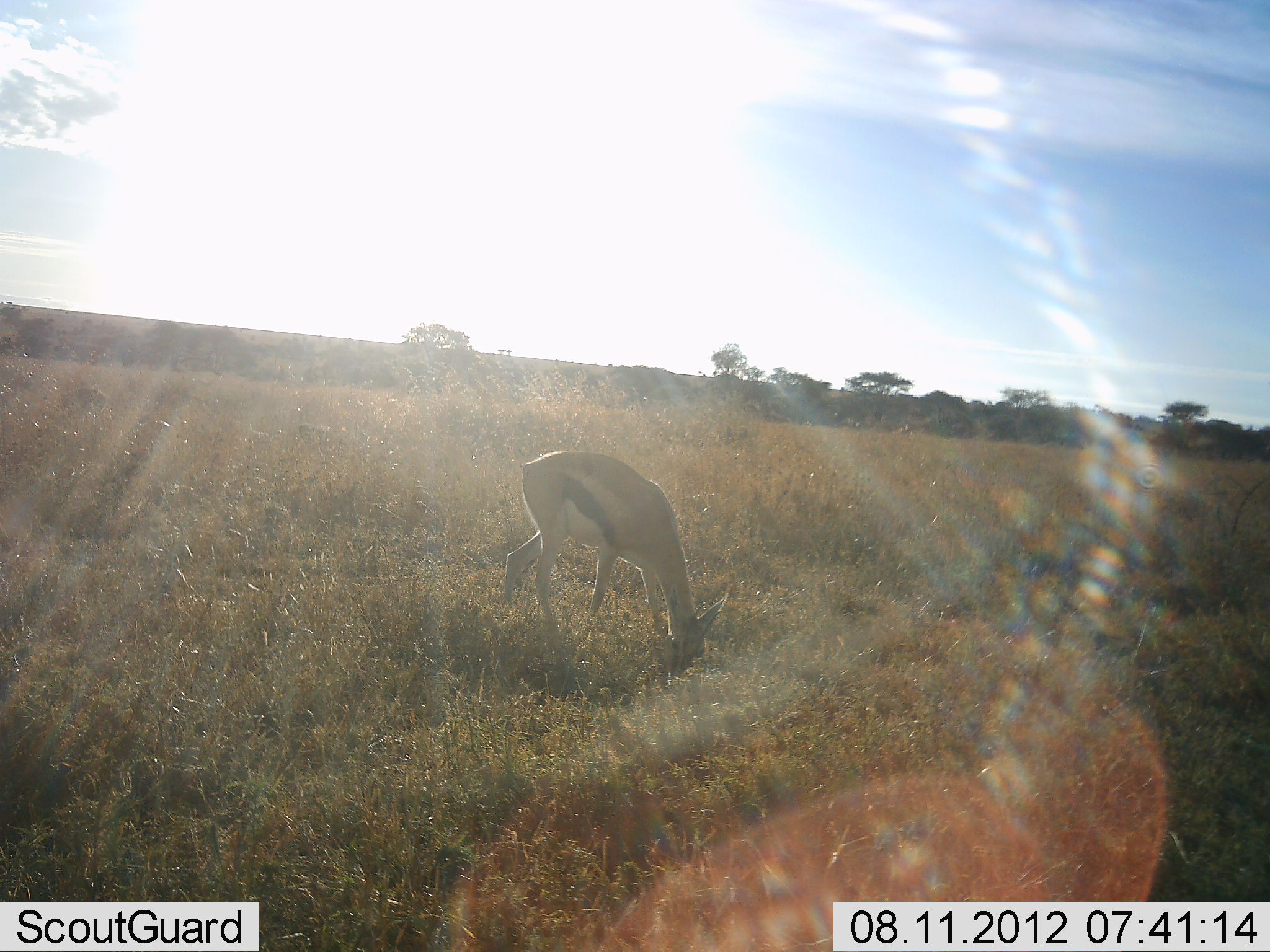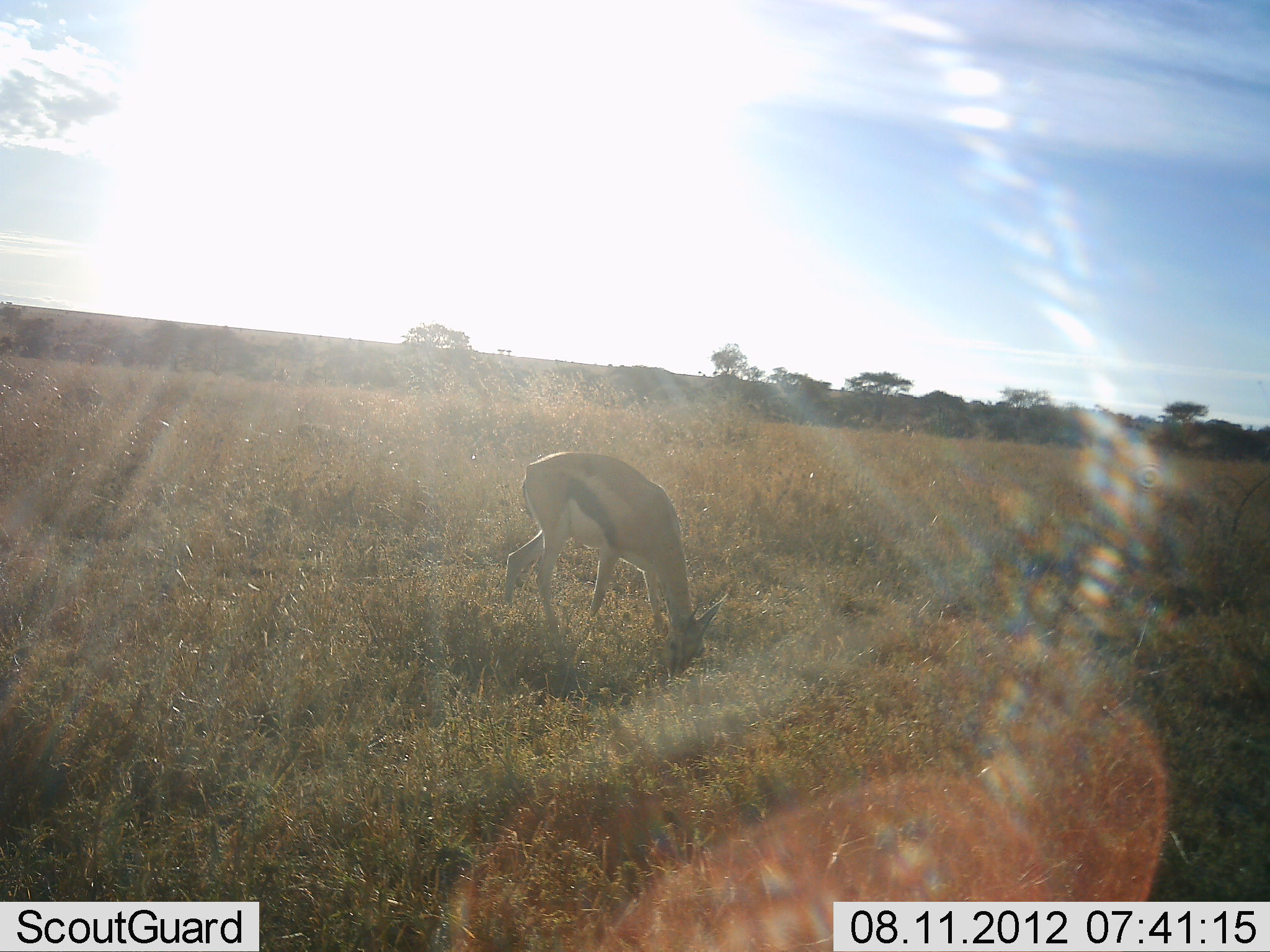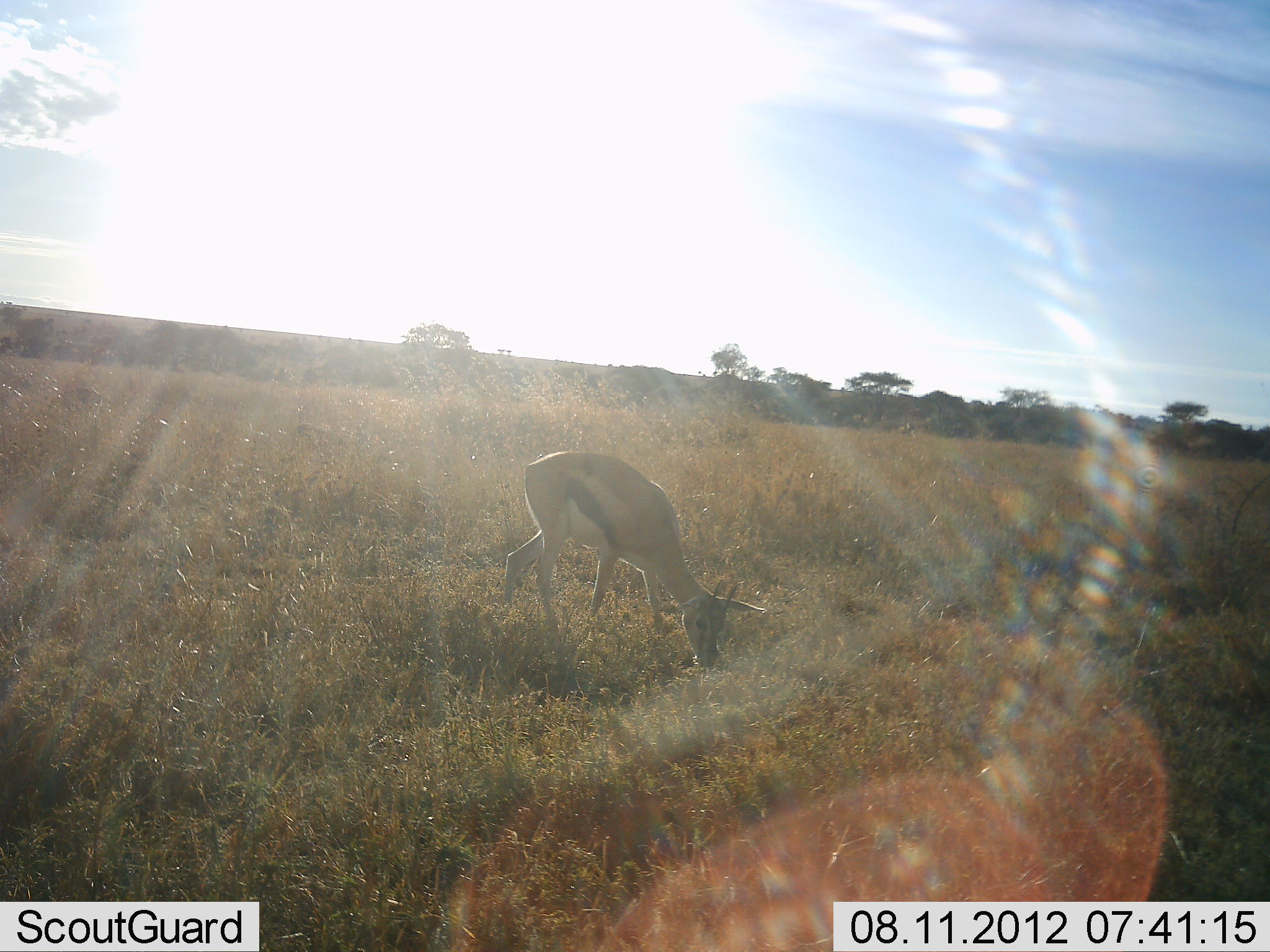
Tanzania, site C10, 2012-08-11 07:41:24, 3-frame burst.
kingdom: Animalia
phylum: Chordata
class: Mammalia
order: Artiodactyla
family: Bovidae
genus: Eudorcas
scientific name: Eudorcas thomsonii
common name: thomson's gazelle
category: gazellethomsons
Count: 1.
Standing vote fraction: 20%.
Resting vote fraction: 0%.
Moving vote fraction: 0%.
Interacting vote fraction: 0%.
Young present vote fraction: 0%.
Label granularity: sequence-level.